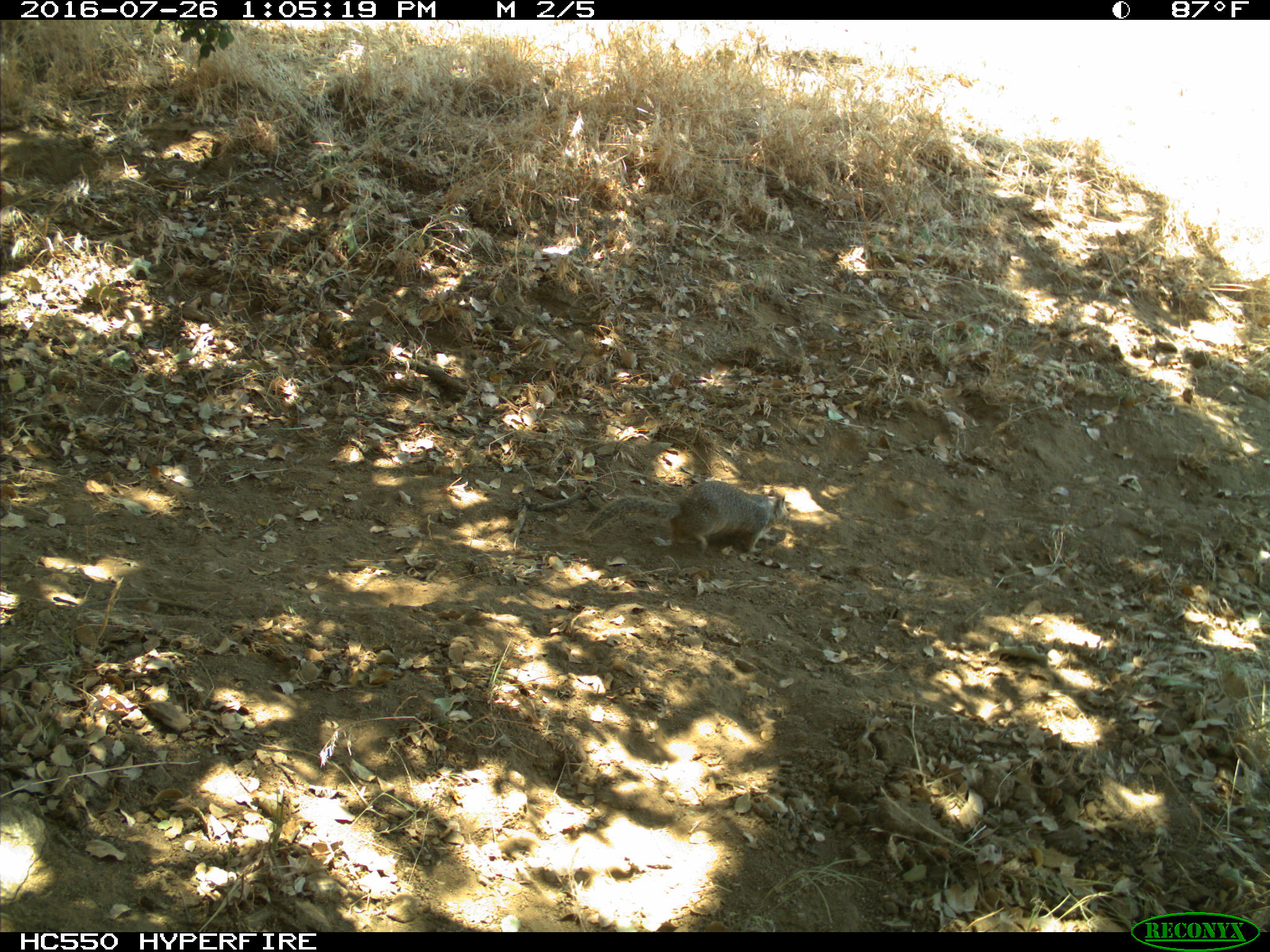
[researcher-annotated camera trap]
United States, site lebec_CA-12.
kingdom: Animalia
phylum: Chordata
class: Mammalia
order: Rodentia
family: Sciuridae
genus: Otospermophilus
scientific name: Otospermophilus beecheyi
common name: california ground squirrel